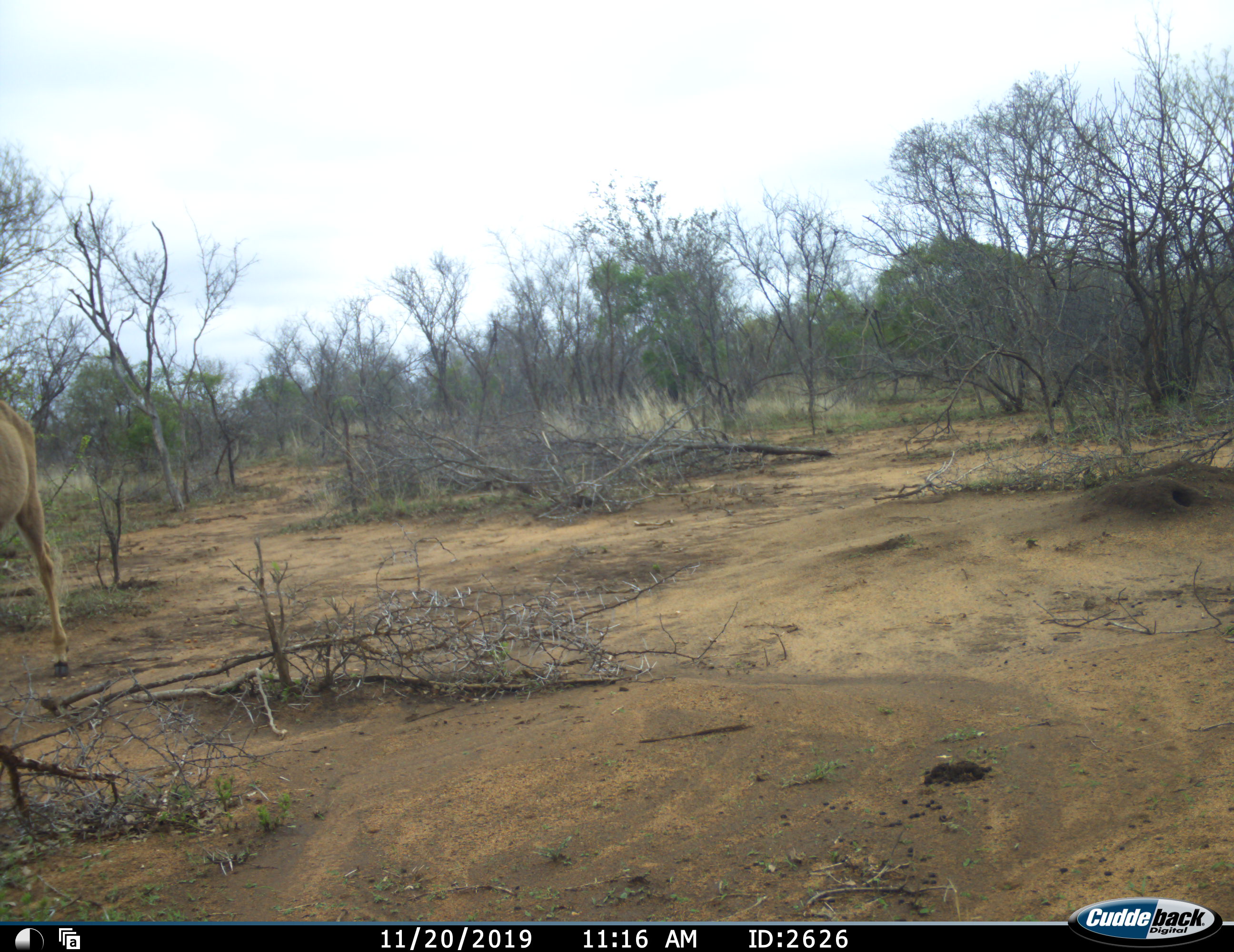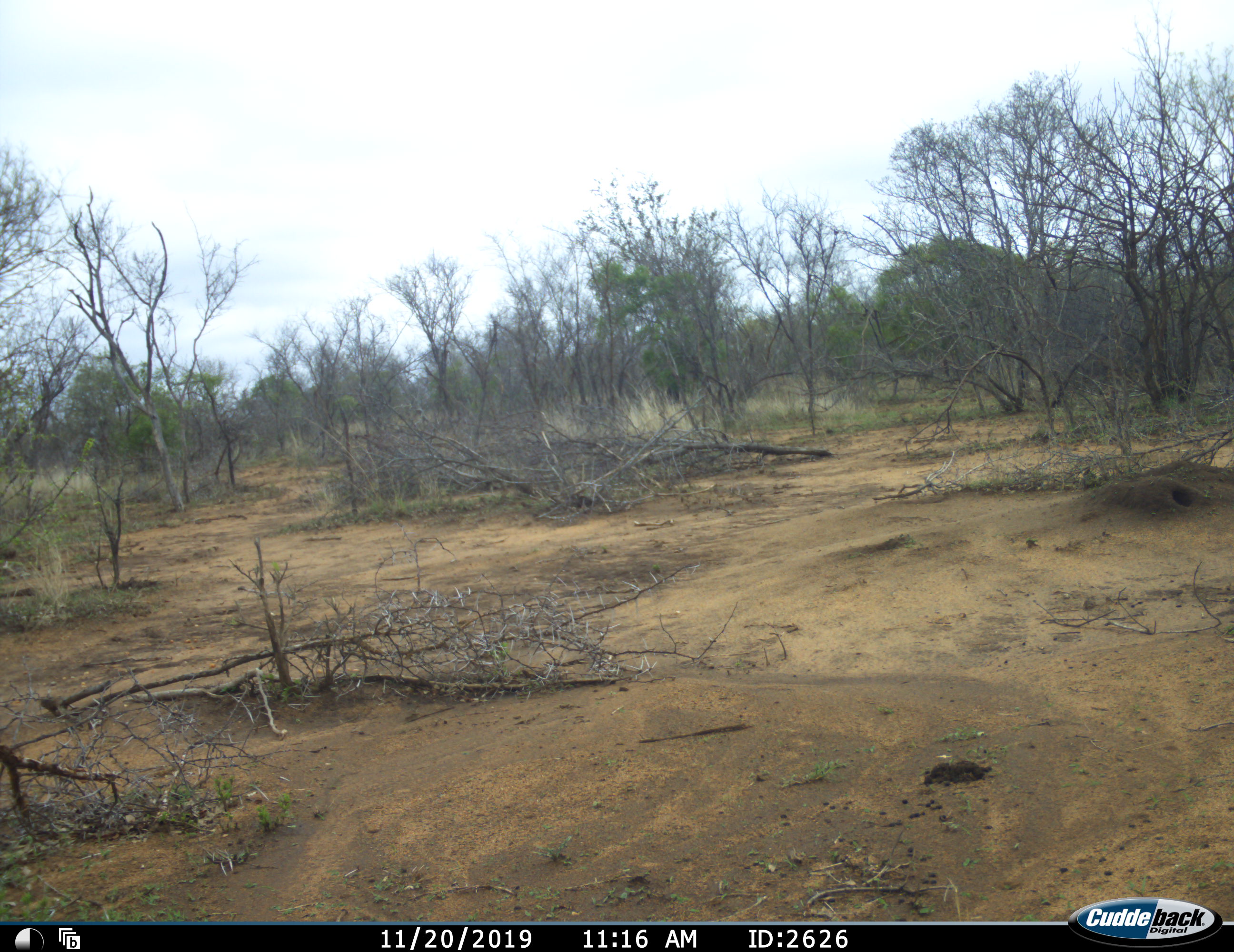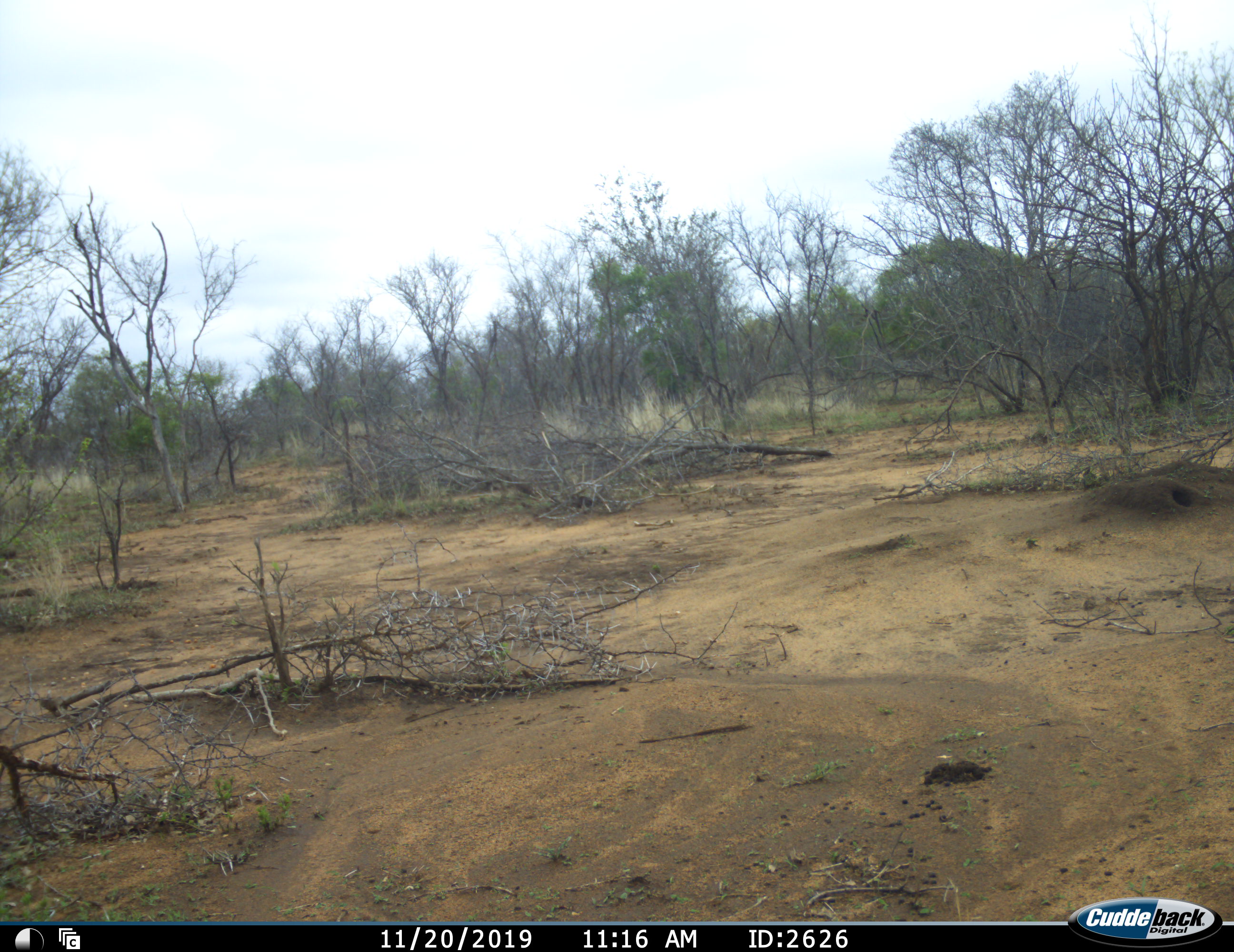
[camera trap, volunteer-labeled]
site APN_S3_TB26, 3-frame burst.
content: unidentified animal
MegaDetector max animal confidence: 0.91